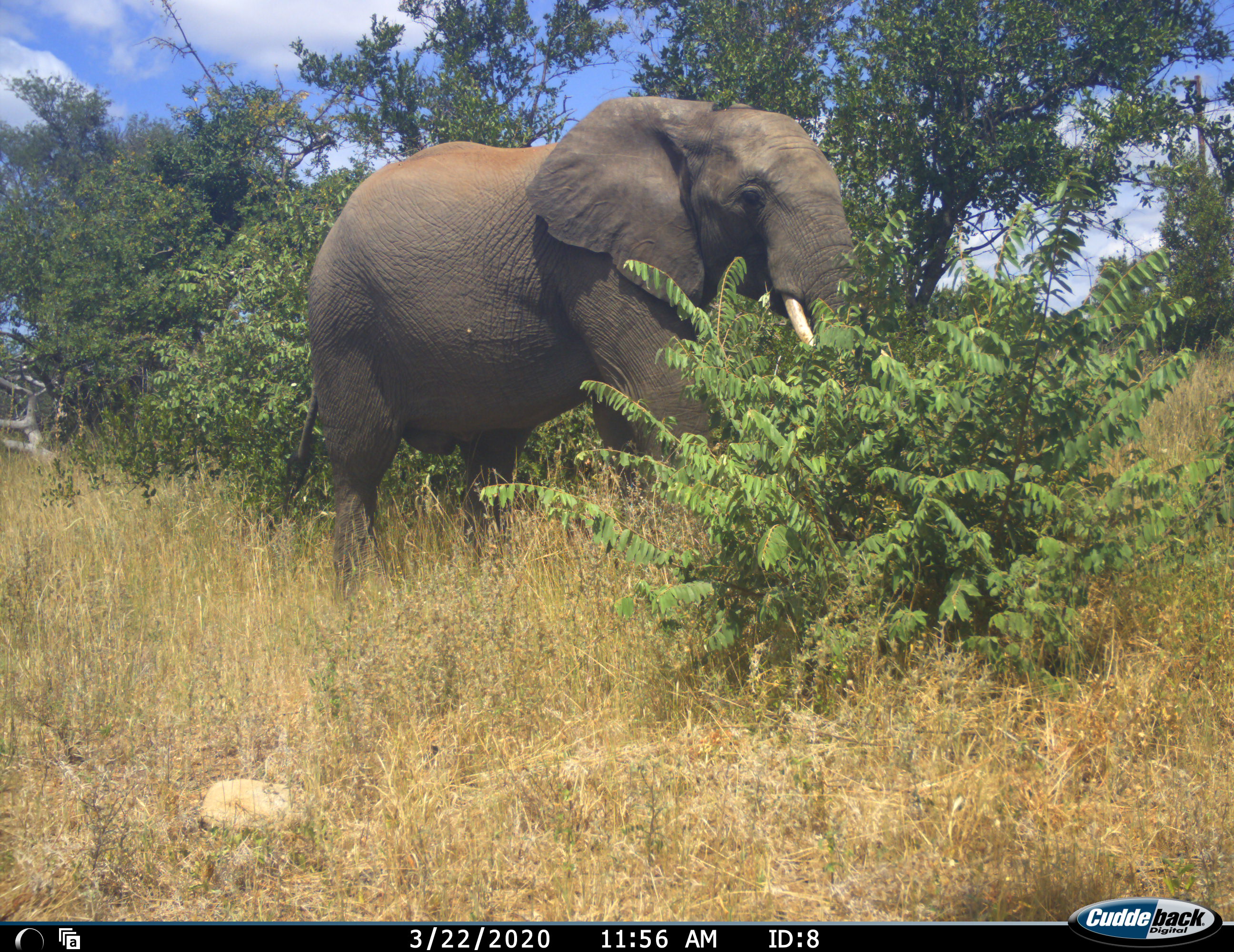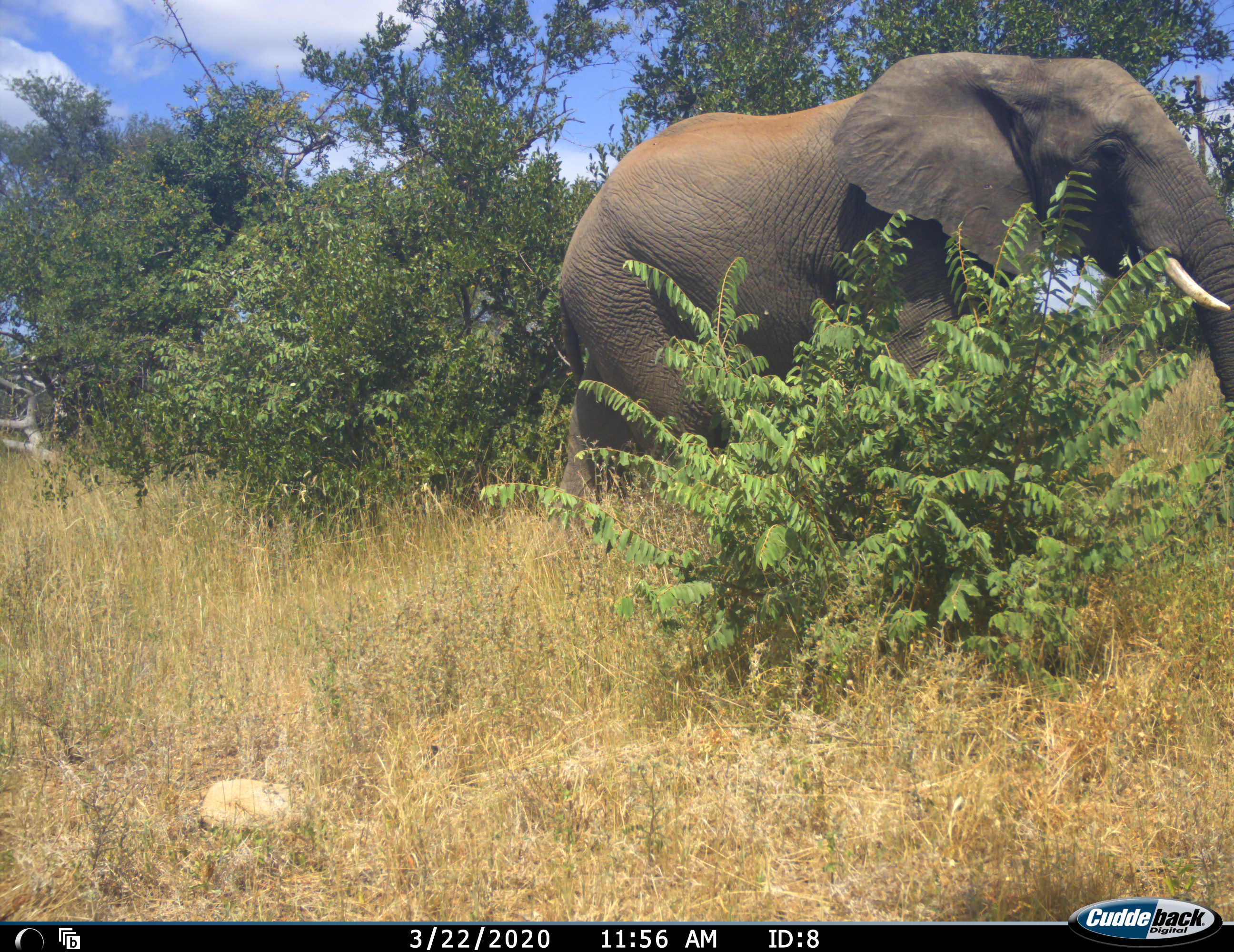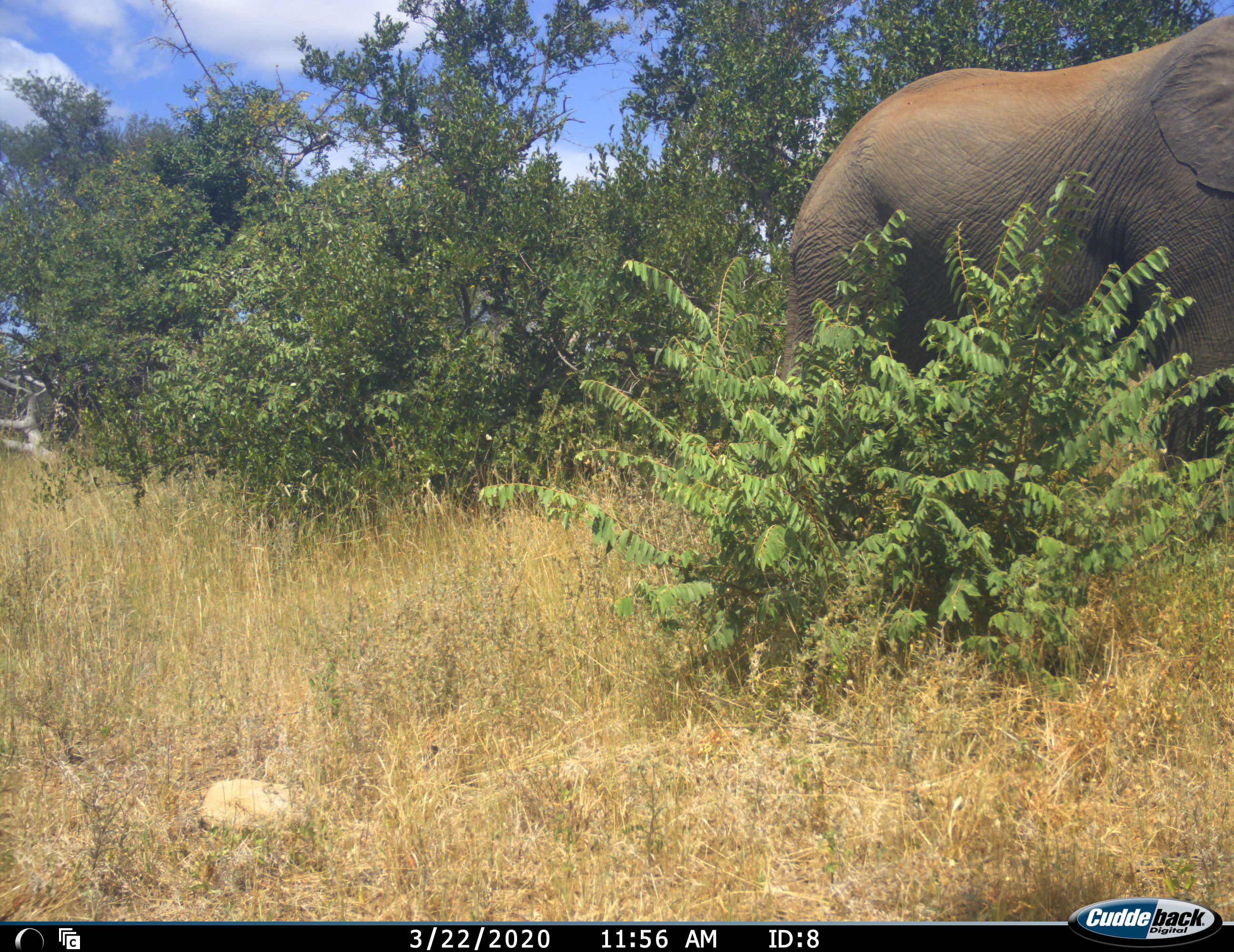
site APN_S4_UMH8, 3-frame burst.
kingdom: Animalia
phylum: Chordata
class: Mammalia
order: Proboscidea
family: Elephantidae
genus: Loxodonta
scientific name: Loxodonta africana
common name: african bush elephant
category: elephant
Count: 1.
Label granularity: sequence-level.